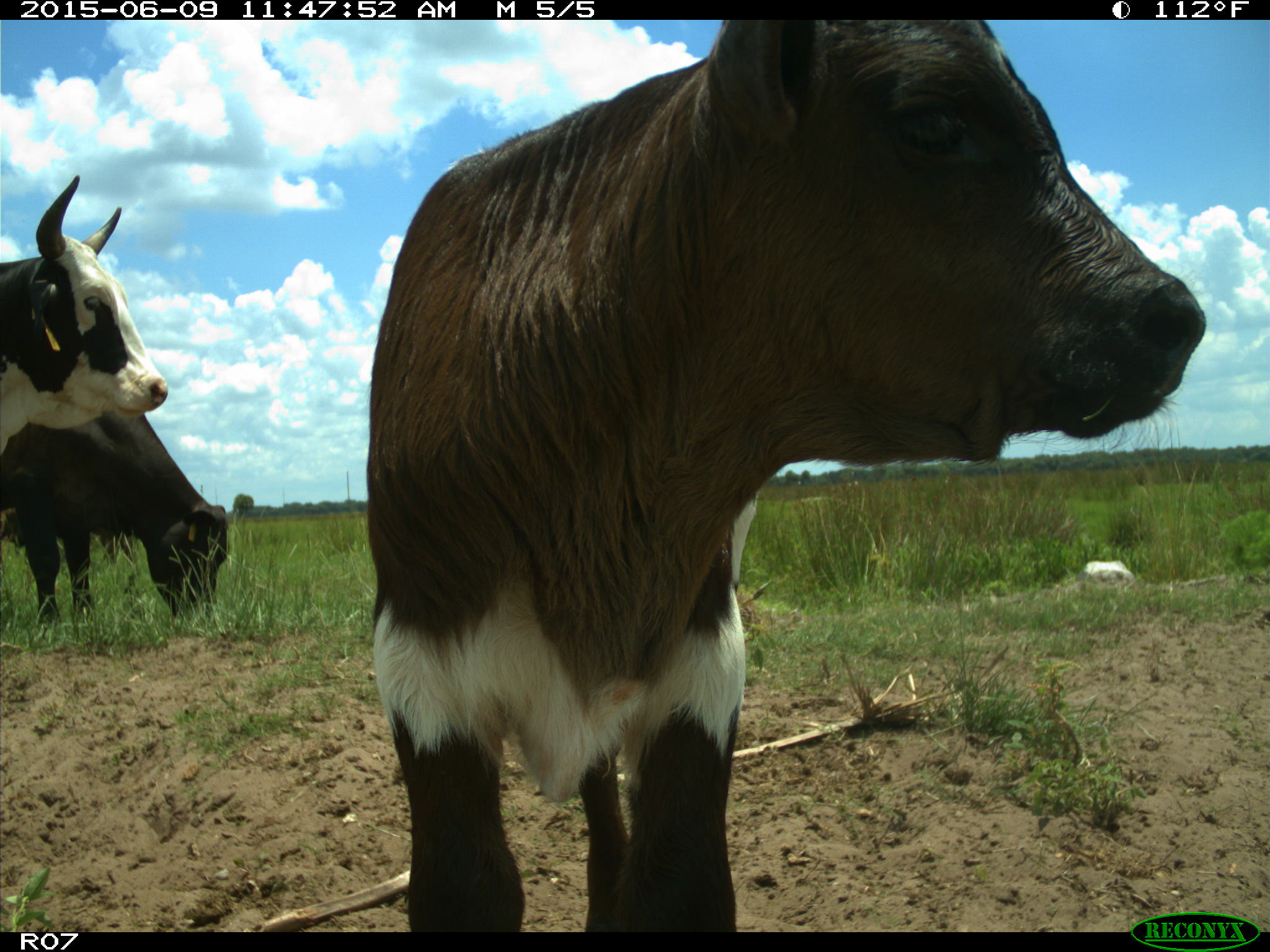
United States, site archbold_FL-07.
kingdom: Animalia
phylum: Chordata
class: Mammalia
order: Artiodactyla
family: Bovidae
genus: Bos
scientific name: Bos taurus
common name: domestic cow